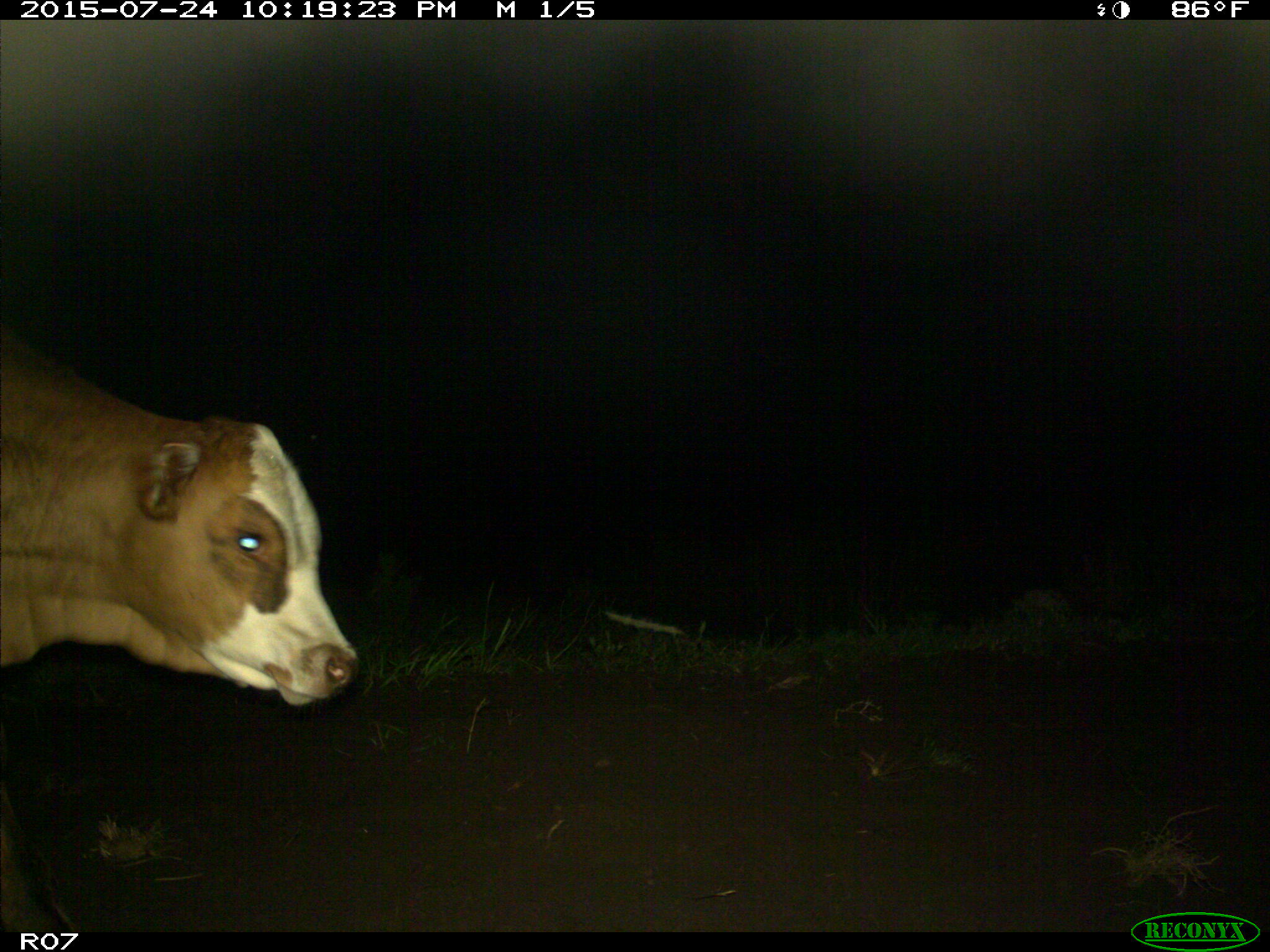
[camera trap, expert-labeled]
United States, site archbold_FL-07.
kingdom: Animalia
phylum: Chordata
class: Mammalia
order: Artiodactyla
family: Bovidae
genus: Bos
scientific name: Bos taurus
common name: domestic cow